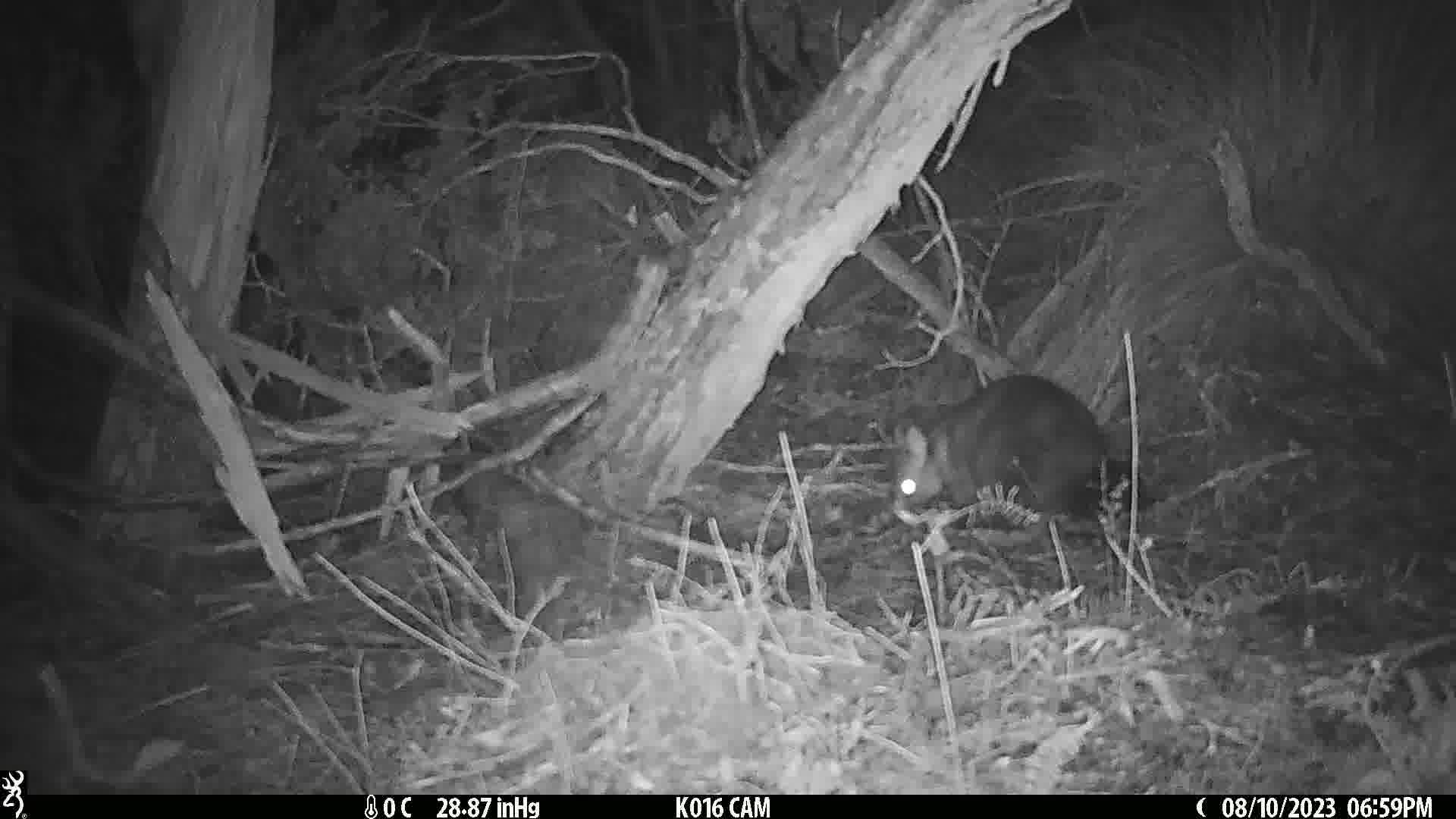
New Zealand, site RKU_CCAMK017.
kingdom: Animalia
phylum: Chordata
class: Mammalia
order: Diprotodontia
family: Phalangeridae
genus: Trichosurus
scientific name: Trichosurus vulpecula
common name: common brushtail possum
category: possum